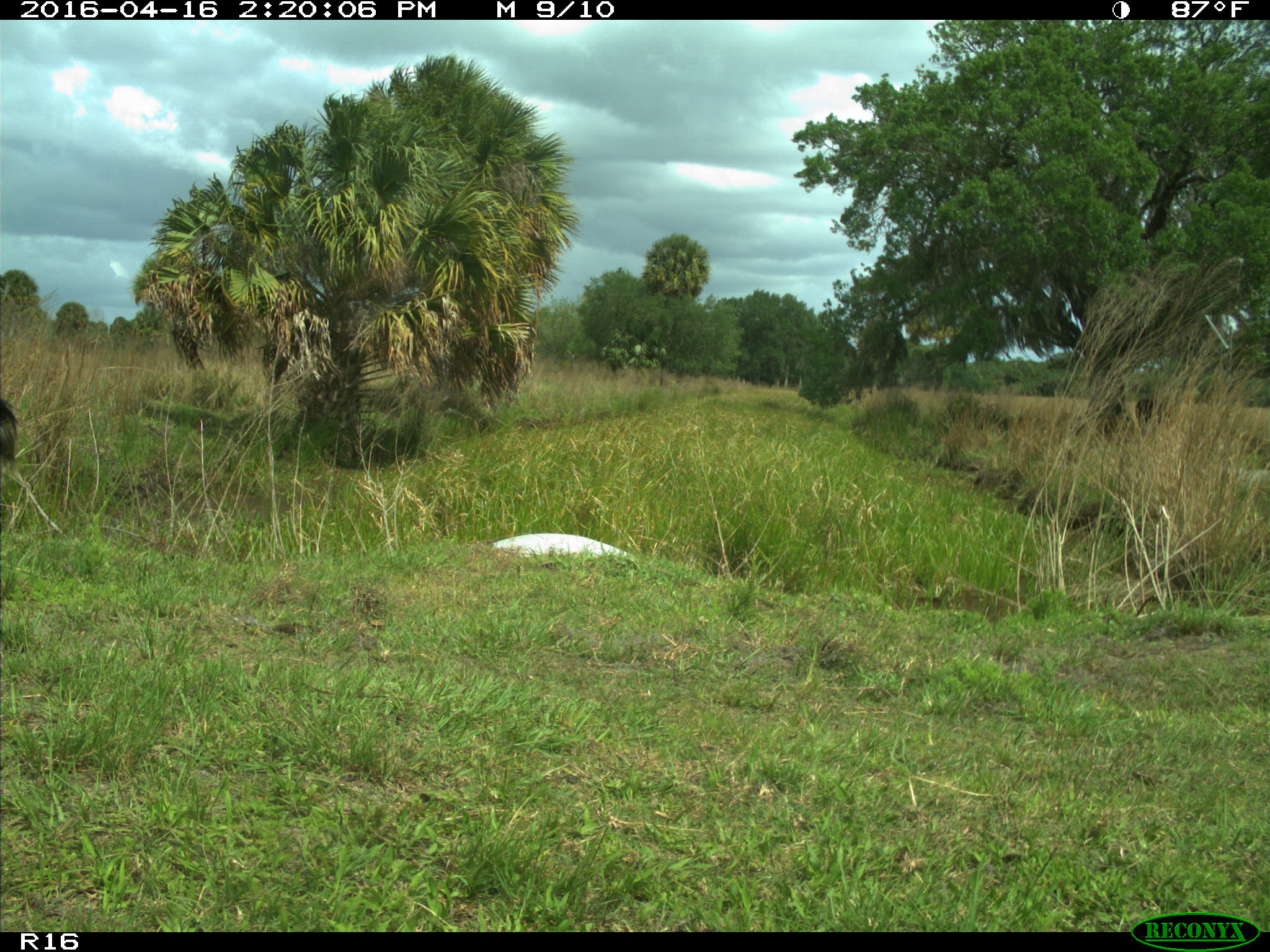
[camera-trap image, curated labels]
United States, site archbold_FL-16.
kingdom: Animalia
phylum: Chordata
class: Mammalia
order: Artiodactyla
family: Bovidae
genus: Bos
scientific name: Bos taurus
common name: domestic cow